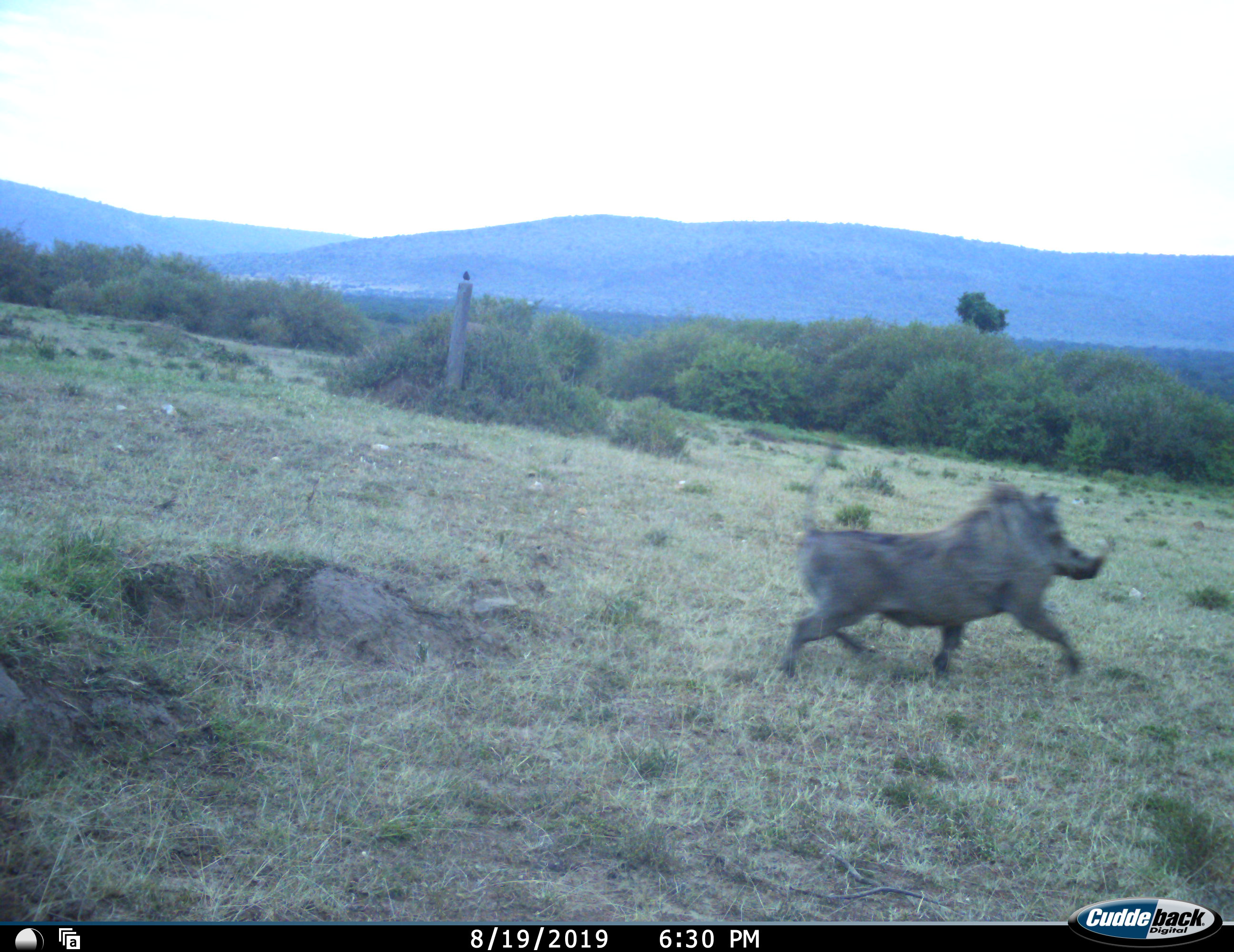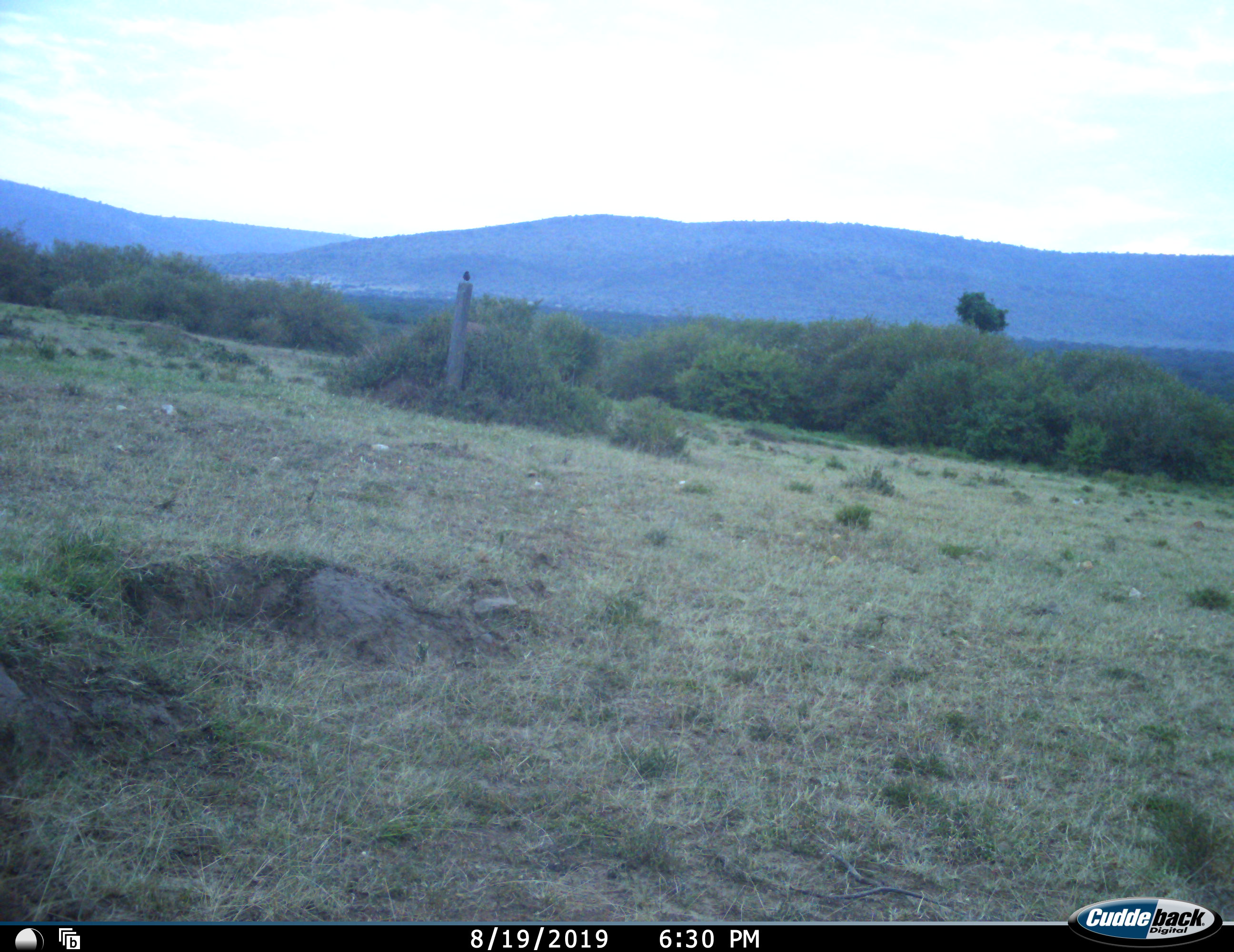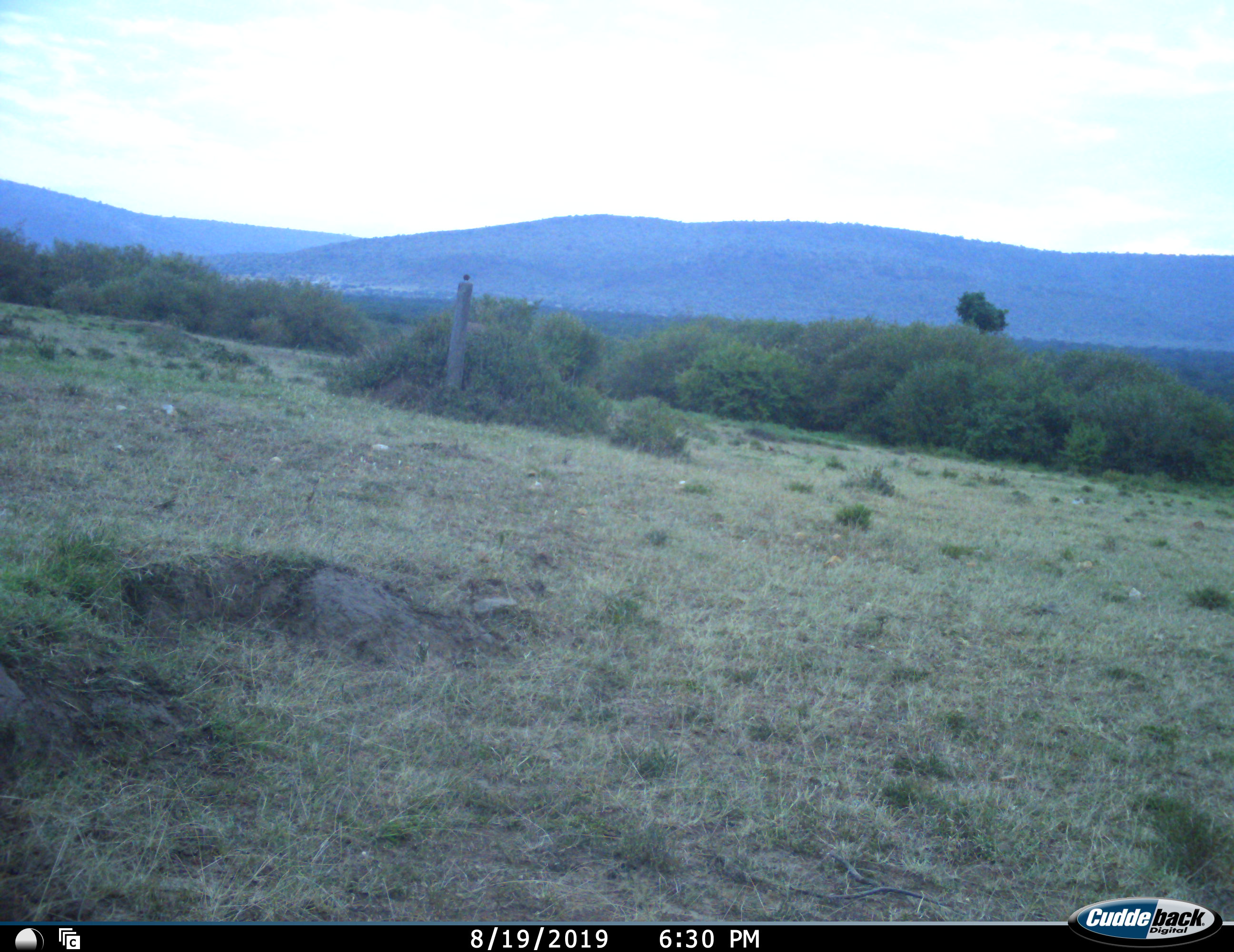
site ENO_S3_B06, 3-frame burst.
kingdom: Animalia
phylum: Chordata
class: Mammalia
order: Artiodactyla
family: Suidae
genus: Phacochoerus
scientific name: Phacochoerus africanus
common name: warthog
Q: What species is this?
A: Warthog (Phacochoerus africanus).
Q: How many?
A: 1.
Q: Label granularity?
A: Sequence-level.